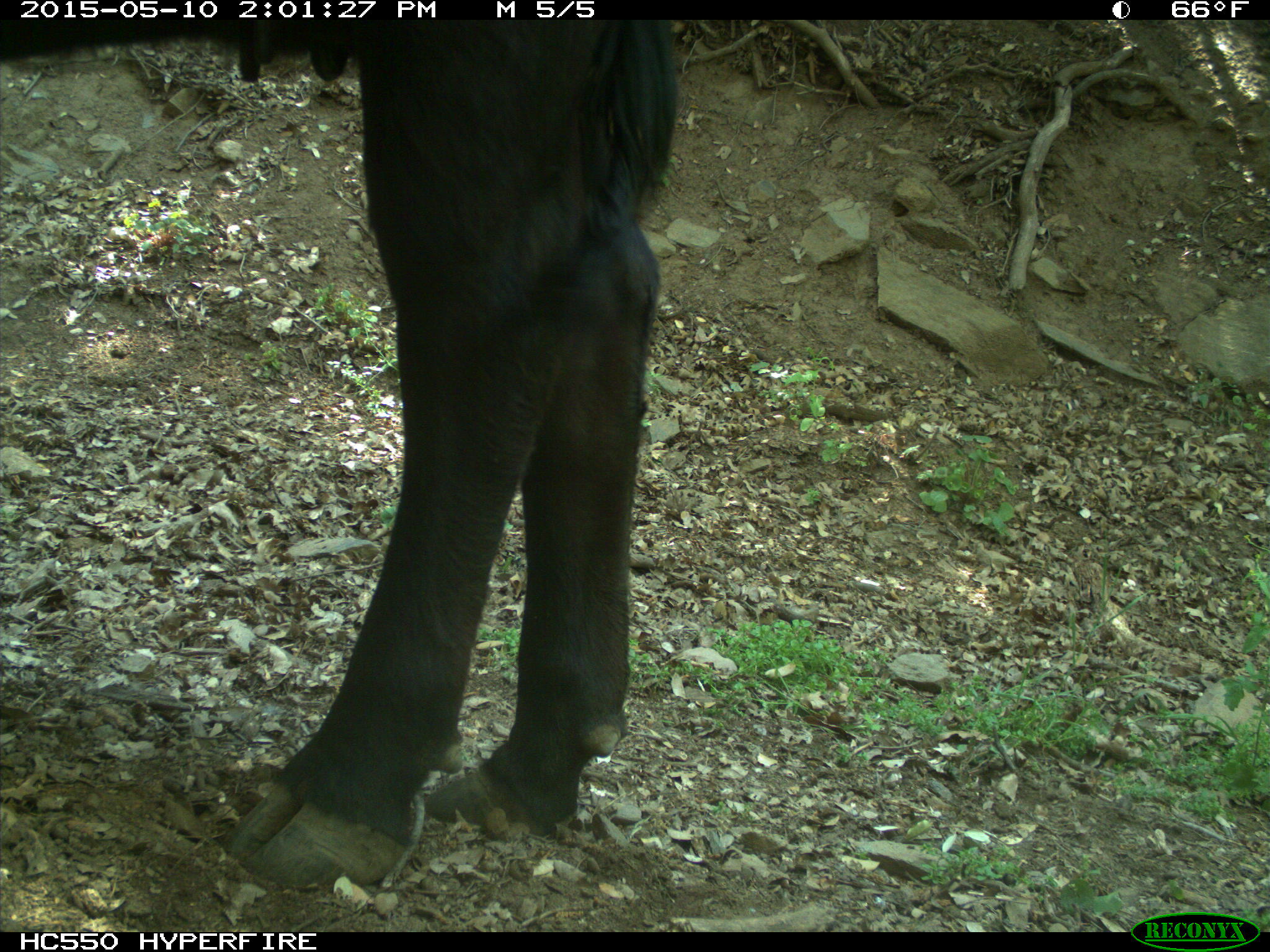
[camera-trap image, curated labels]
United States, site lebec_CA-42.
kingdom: Animalia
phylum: Chordata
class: Mammalia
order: Artiodactyla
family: Bovidae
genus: Bos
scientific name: Bos taurus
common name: domestic cow